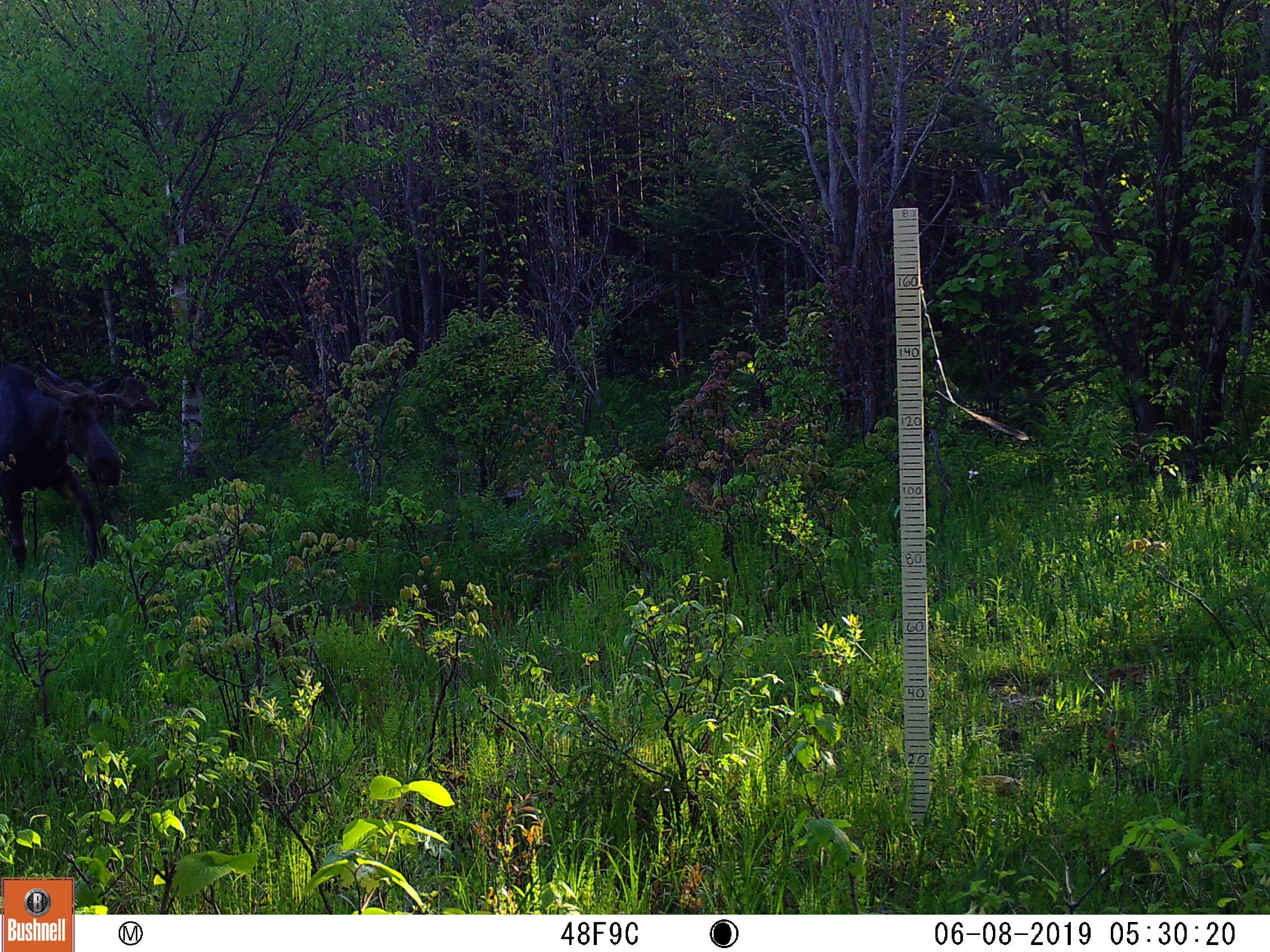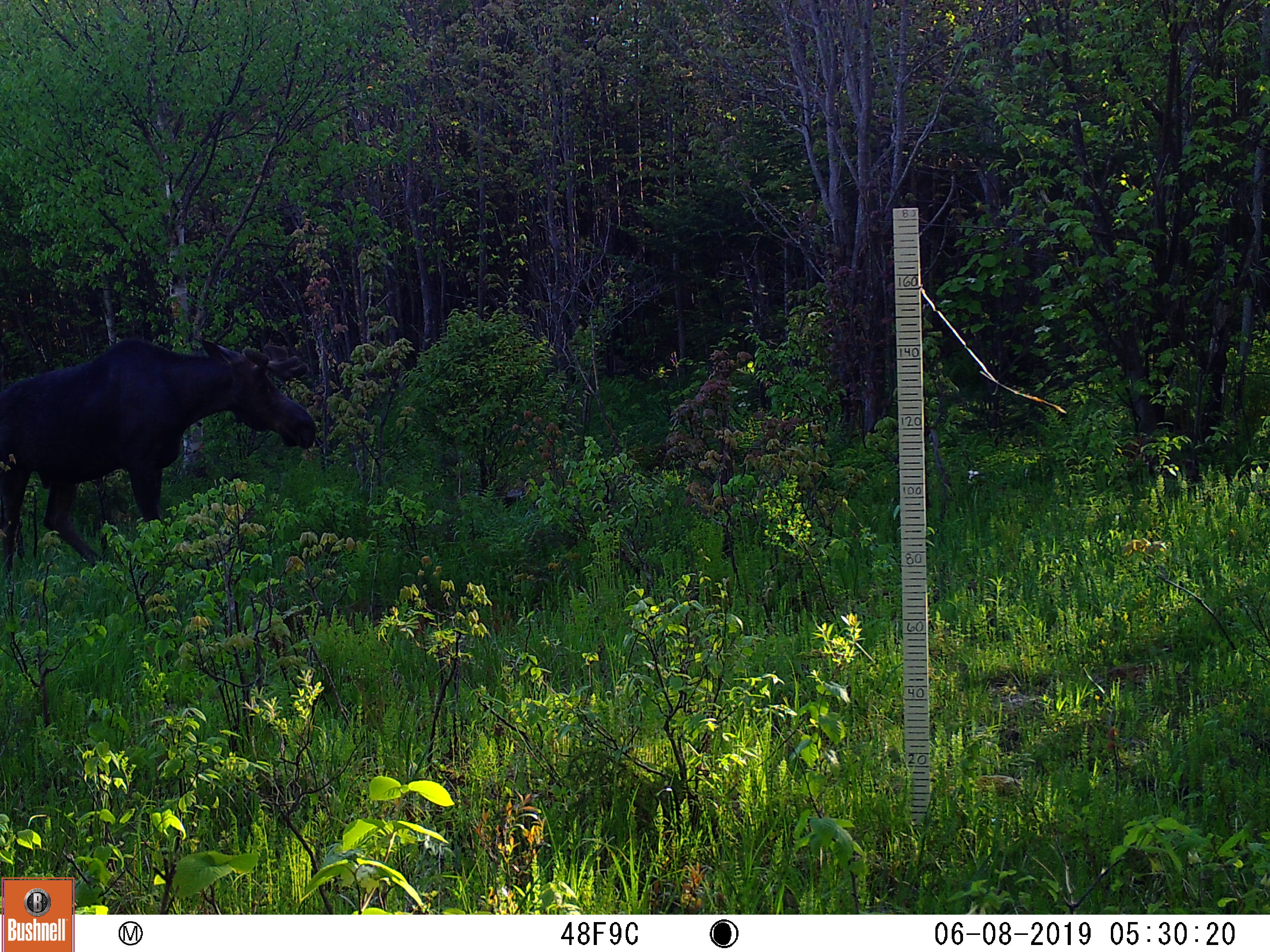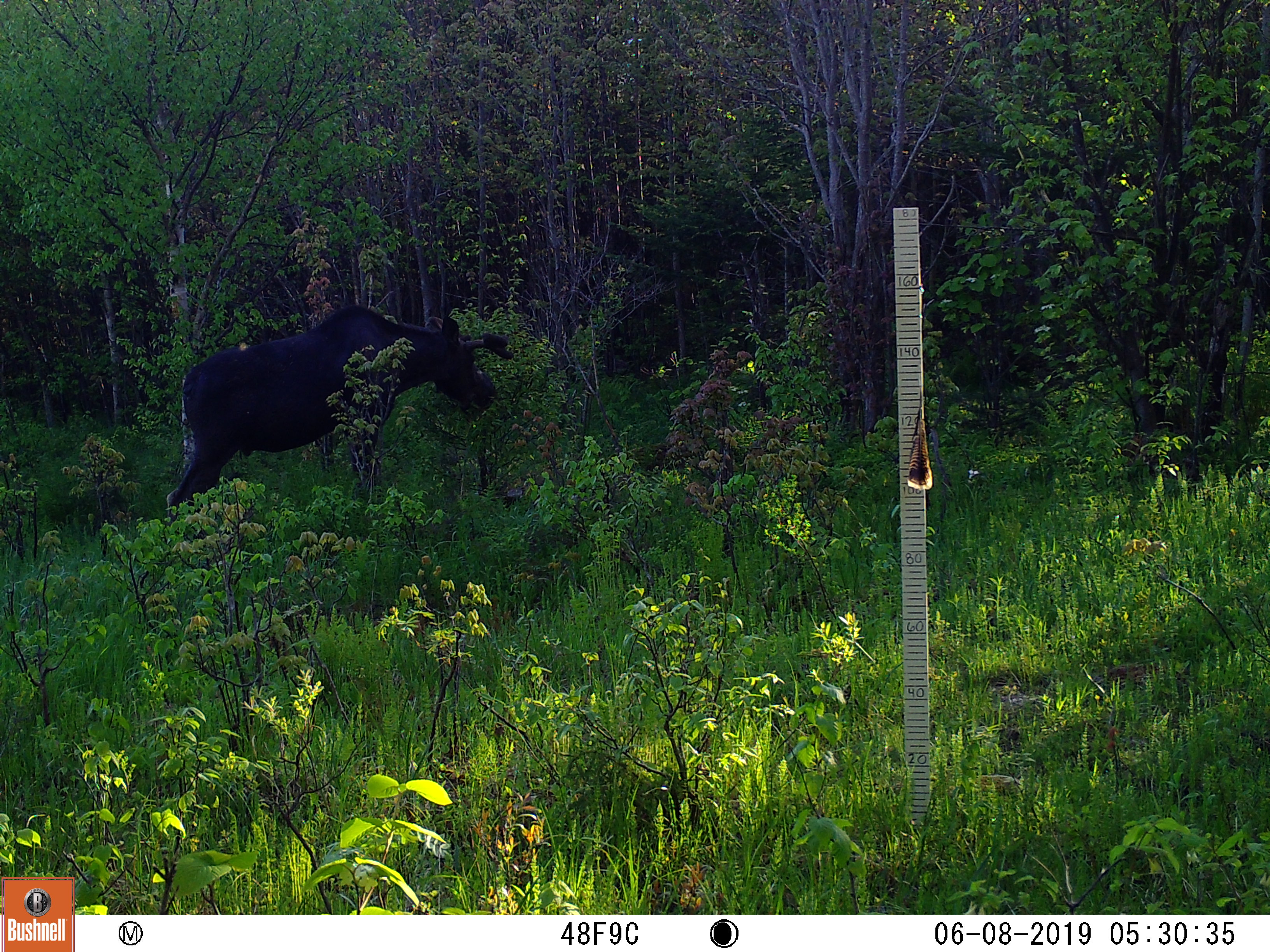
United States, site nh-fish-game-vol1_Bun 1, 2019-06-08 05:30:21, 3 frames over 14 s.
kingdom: Animalia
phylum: Chordata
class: Mammalia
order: Artiodactyla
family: Cervidae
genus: Alces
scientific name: Alces alces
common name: moose